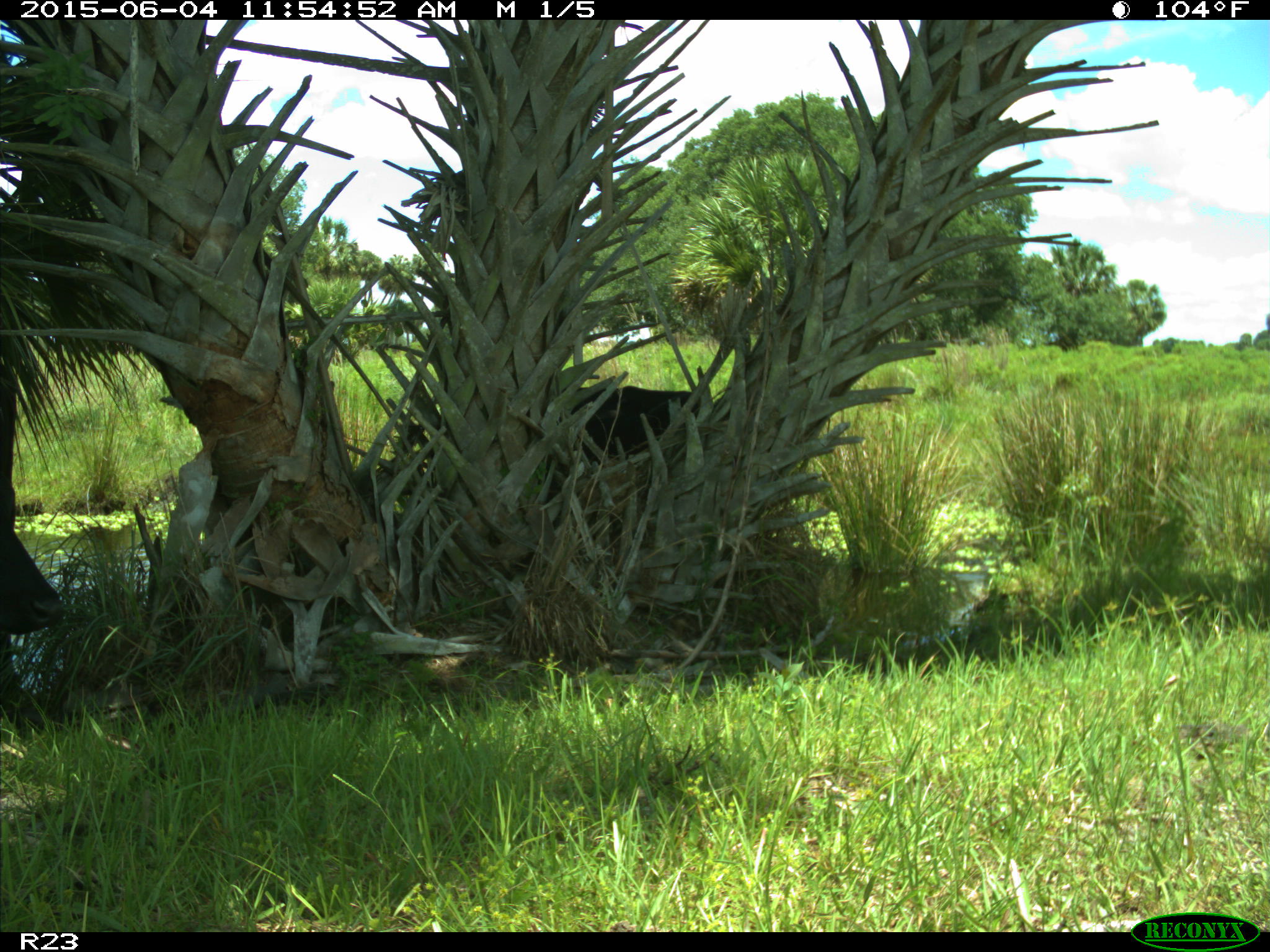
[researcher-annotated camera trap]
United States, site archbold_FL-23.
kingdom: Animalia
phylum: Chordata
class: Mammalia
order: Artiodactyla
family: Bovidae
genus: Bos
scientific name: Bos taurus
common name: domestic cow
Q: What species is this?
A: Bos taurus (domestic cow).